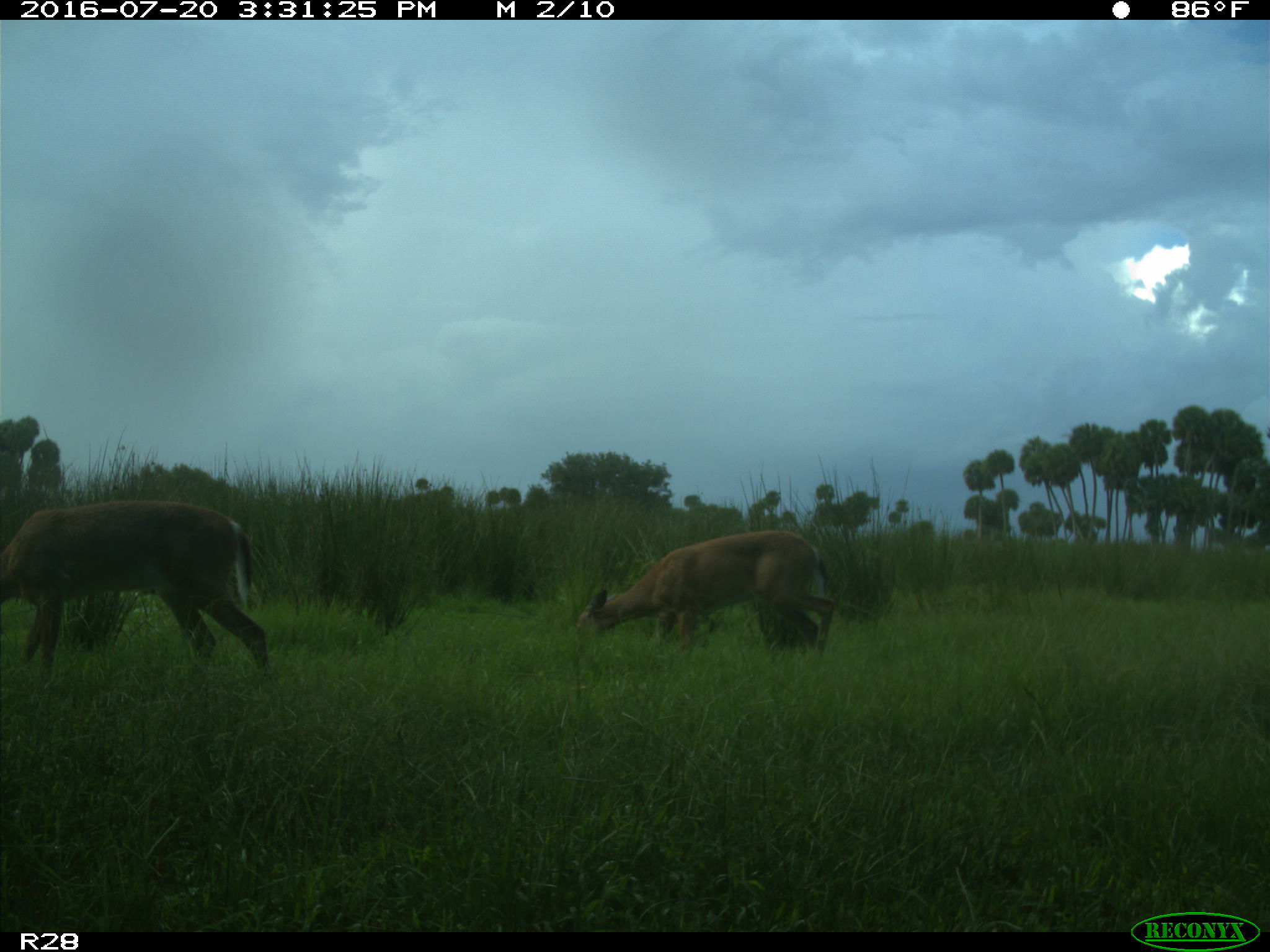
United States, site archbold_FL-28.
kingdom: Animalia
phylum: Chordata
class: Mammalia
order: Artiodactyla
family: Cervidae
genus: Odocoileus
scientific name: Odocoileus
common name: deer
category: unidentified deer